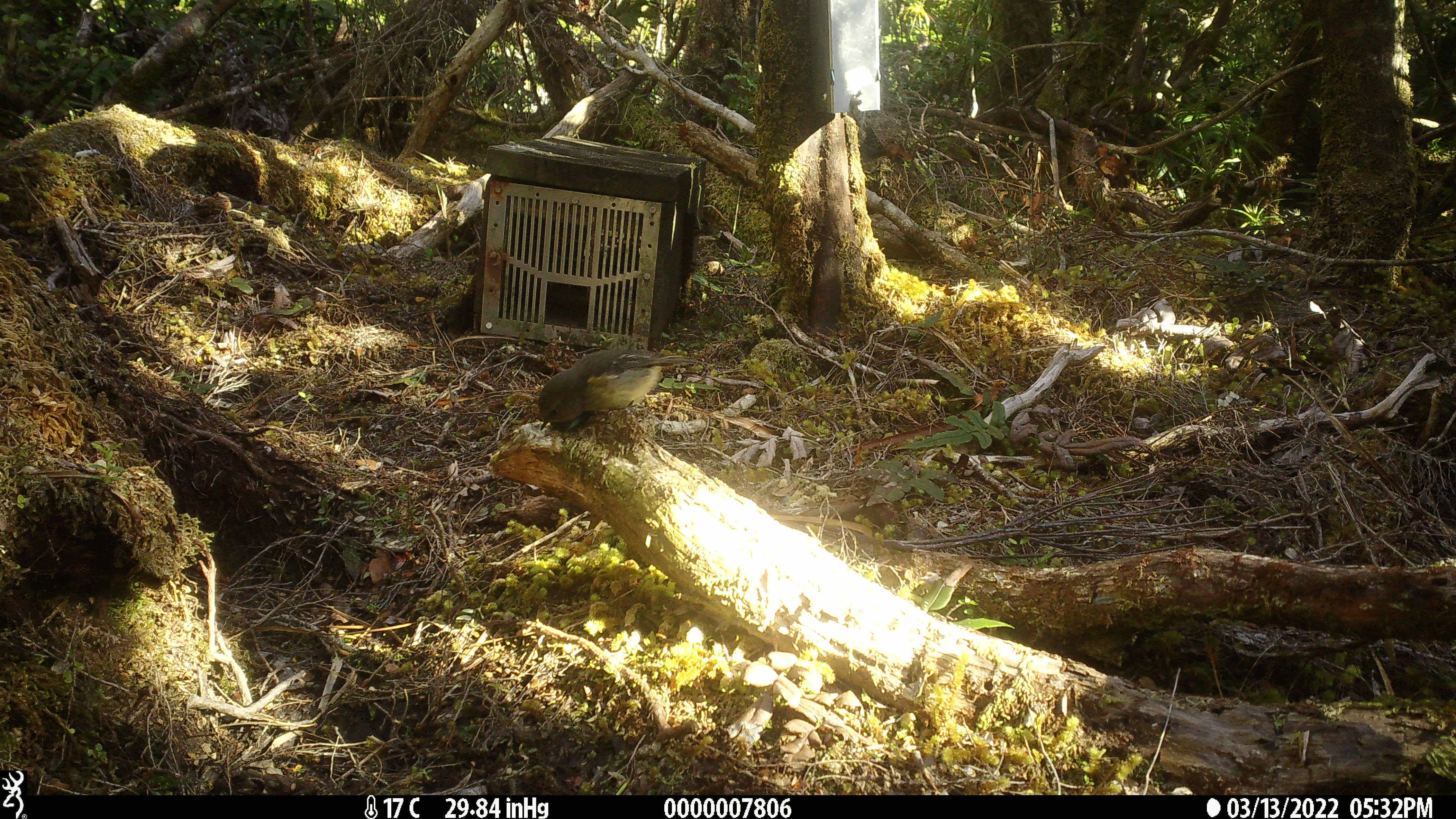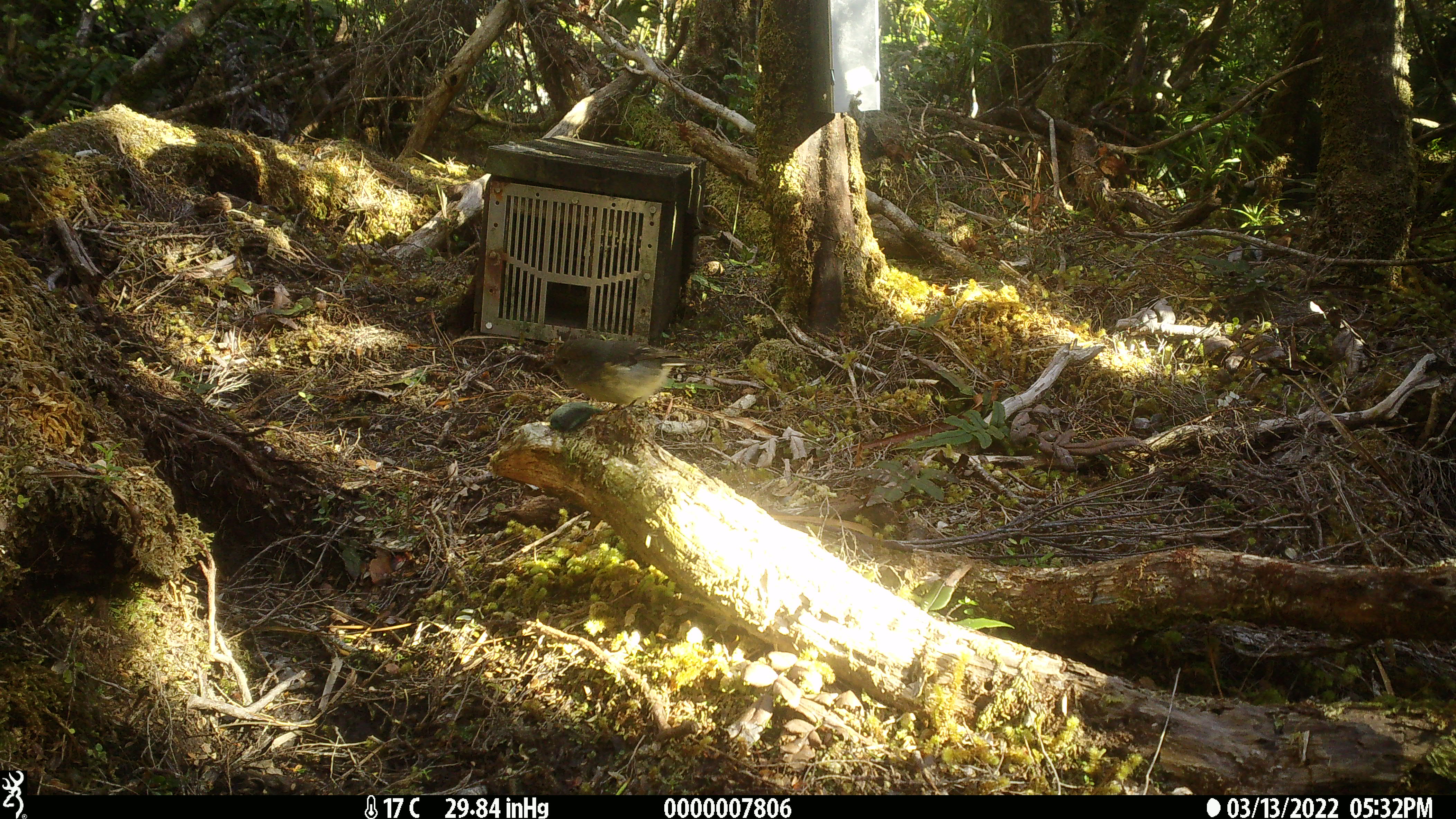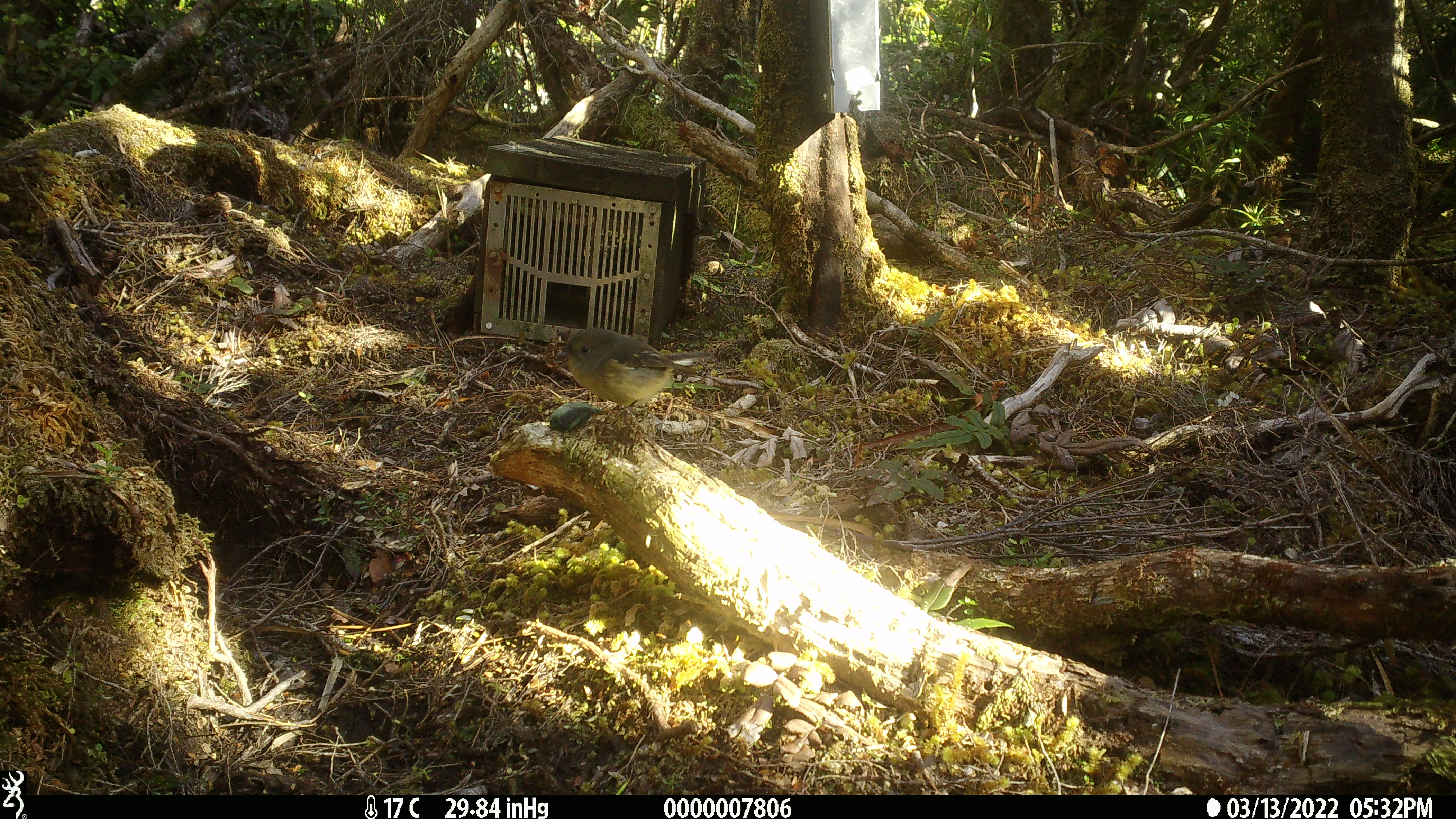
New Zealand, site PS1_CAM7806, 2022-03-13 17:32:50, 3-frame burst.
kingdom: Animalia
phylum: Chordata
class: Aves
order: Passeriformes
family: Petroicidae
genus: Petroica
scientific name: Petroica macrocephala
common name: tomtit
Tomtit (Petroica macrocephala).